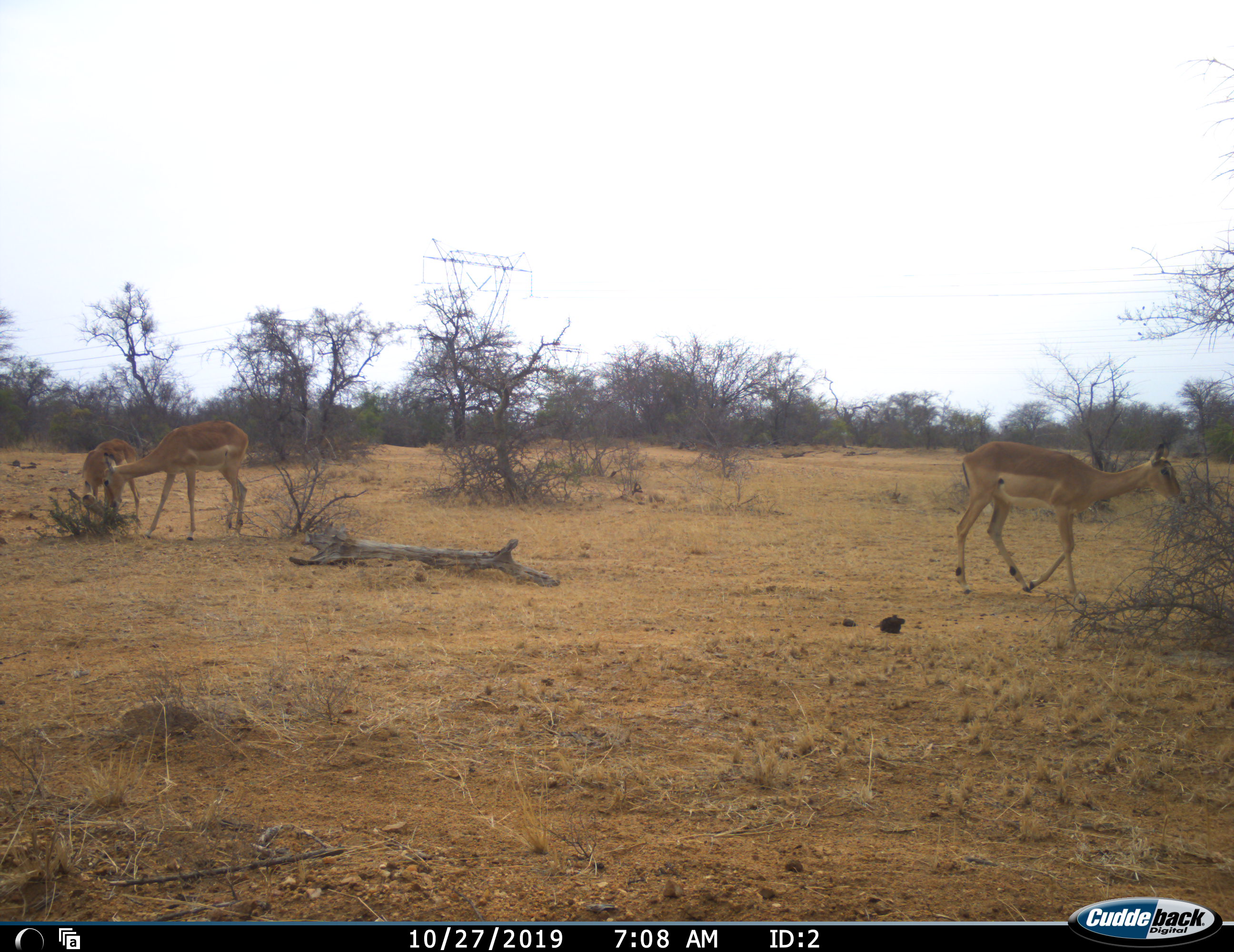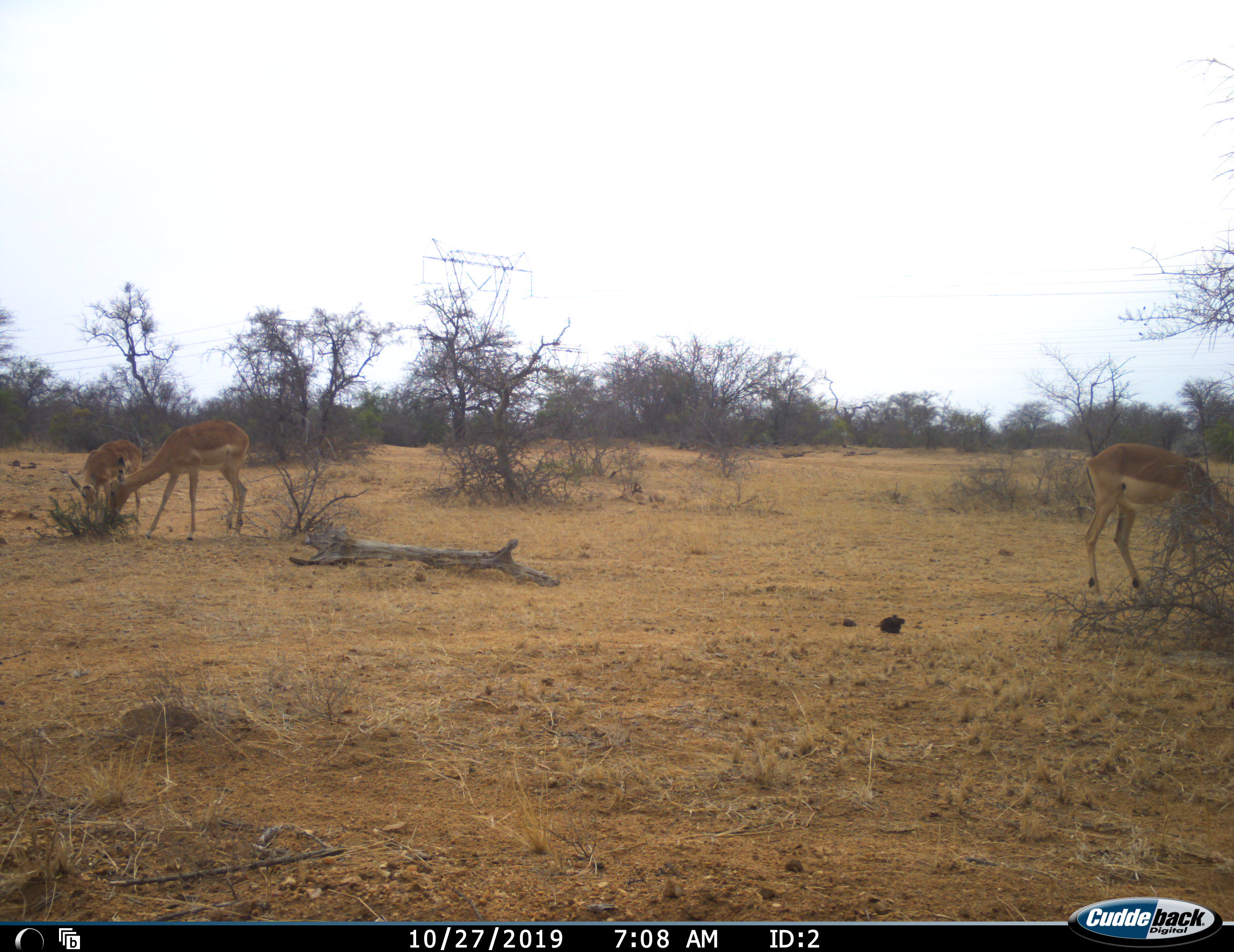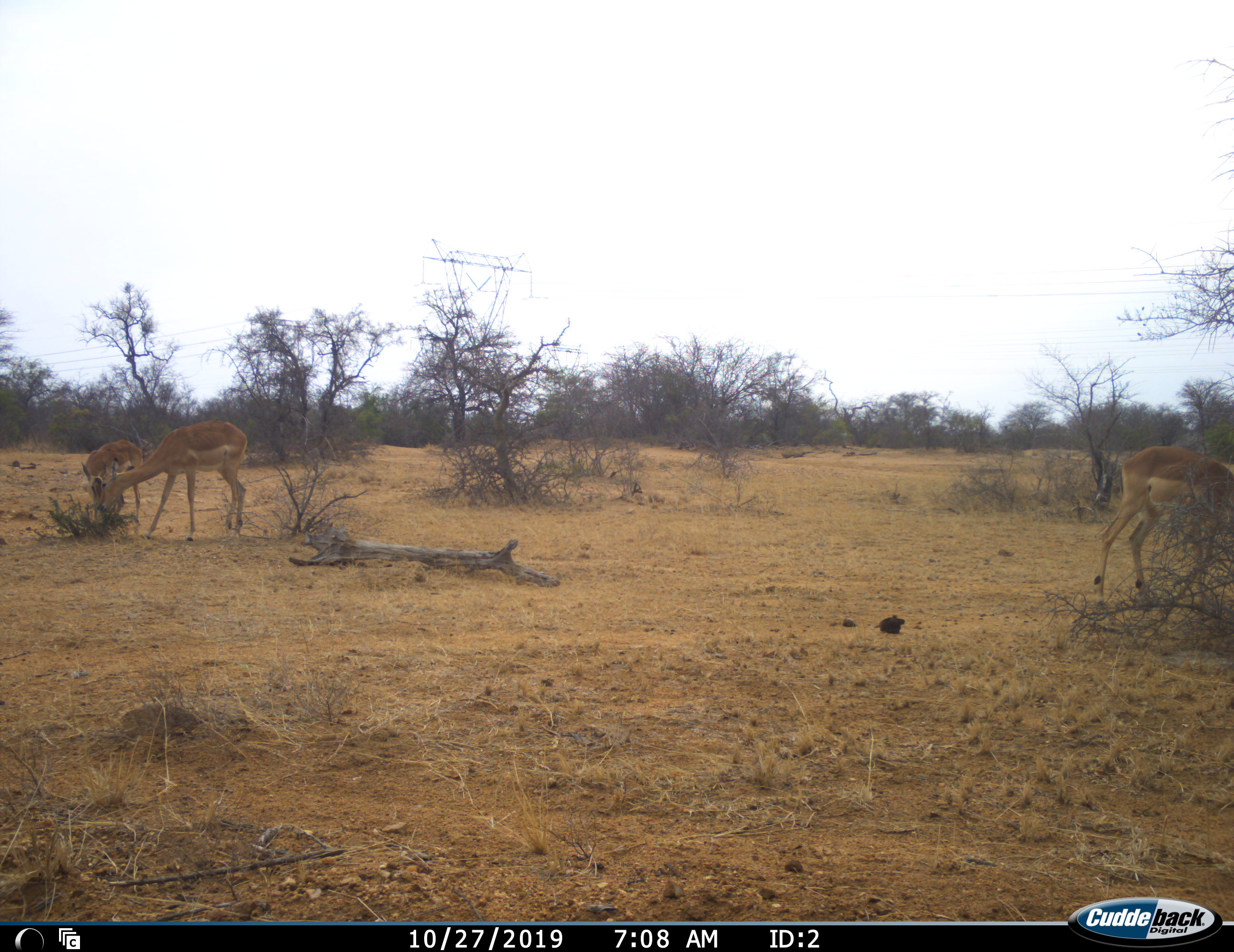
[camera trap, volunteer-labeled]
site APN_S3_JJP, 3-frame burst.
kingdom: Animalia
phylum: Chordata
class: Mammalia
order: Artiodactyla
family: Bovidae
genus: Aepyceros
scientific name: Aepyceros melampus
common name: impala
Impala (Aepyceros melampus), count 3. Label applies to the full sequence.